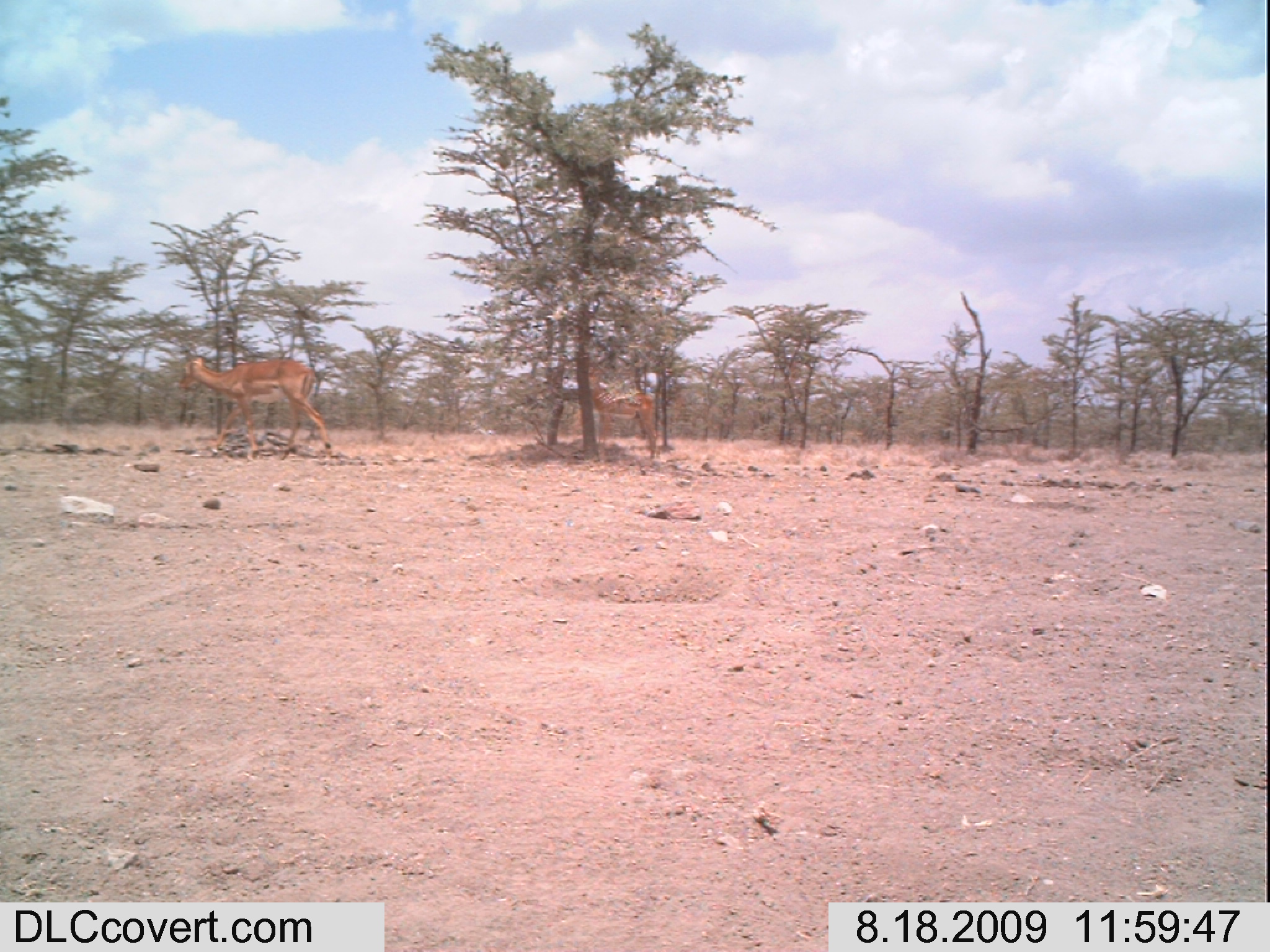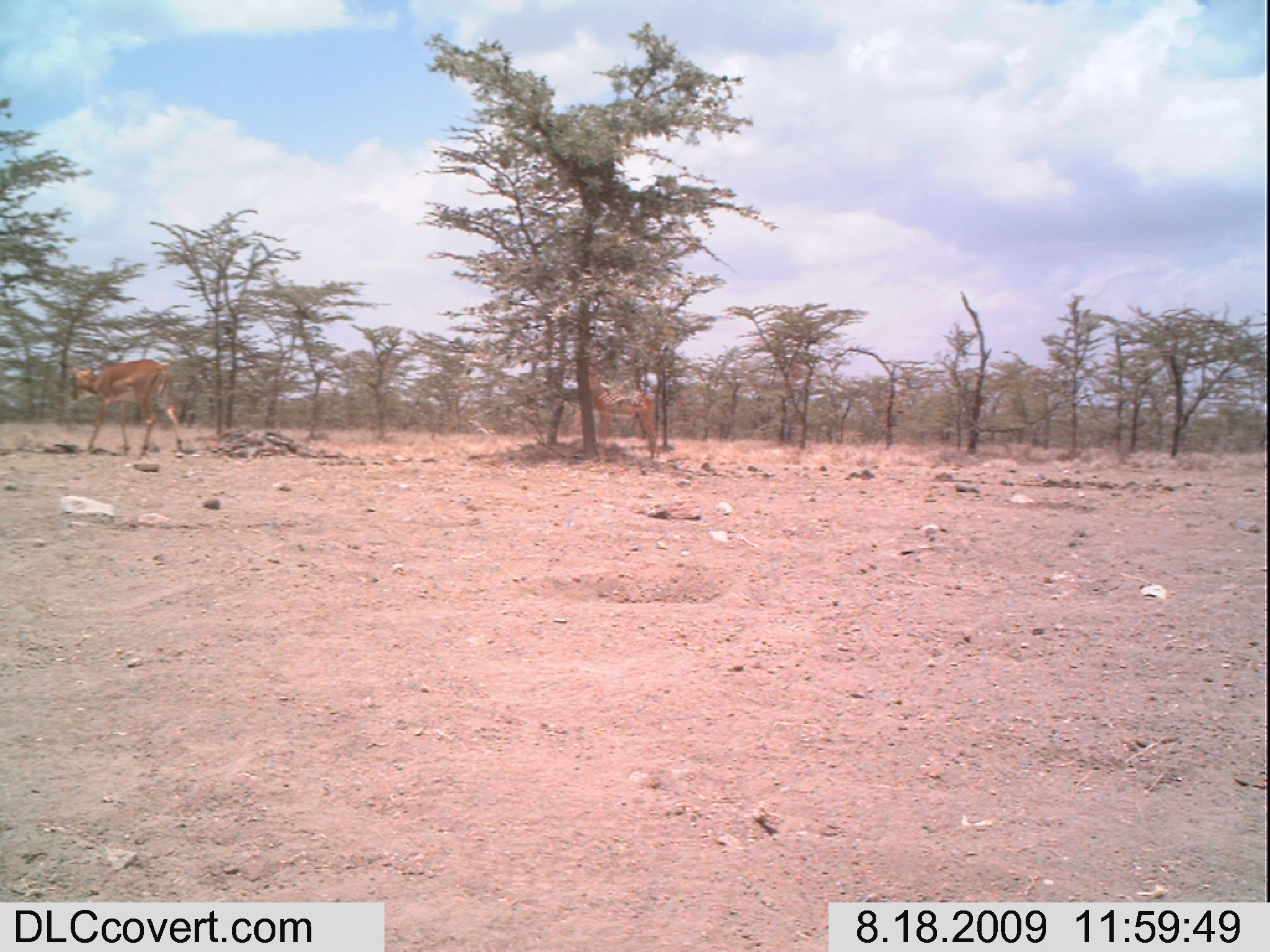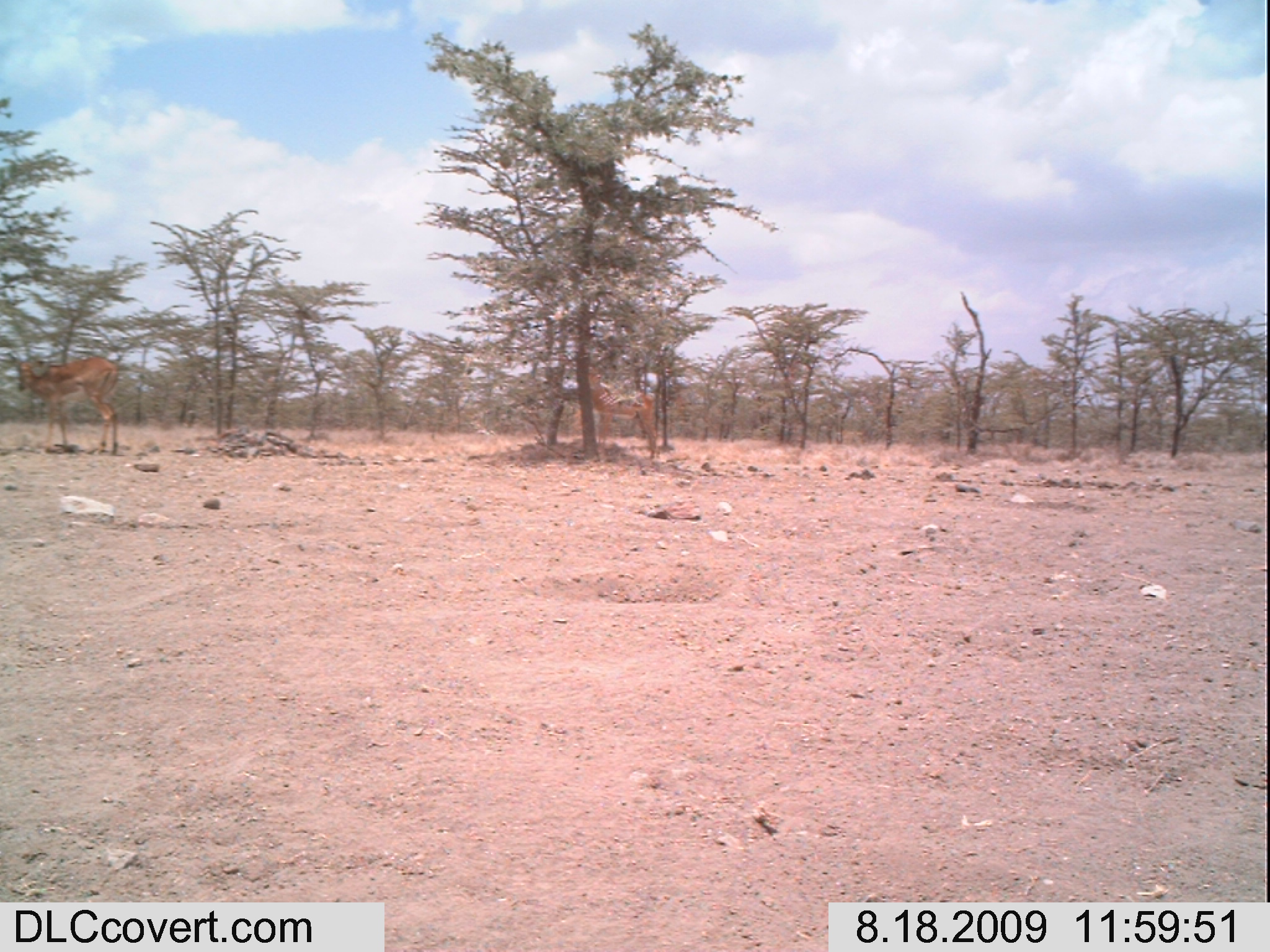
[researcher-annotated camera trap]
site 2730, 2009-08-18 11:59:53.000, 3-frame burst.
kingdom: Animalia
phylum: Chordata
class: Mammalia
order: Artiodactyla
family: Bovidae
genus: Aepyceros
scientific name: Aepyceros melampus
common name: impala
Aepyceros melampus (impala), count 2.